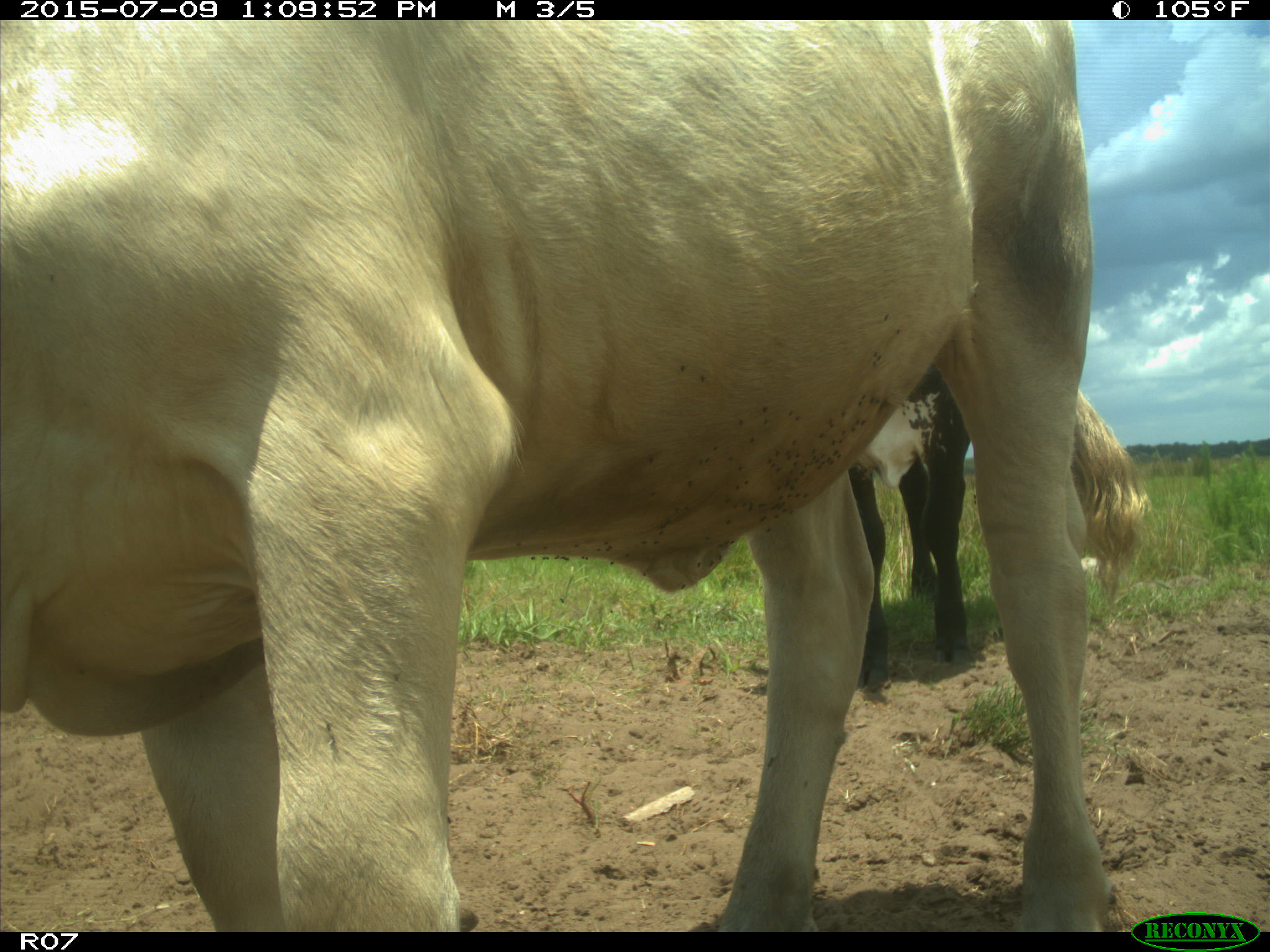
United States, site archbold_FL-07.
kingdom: Animalia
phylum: Chordata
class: Mammalia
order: Artiodactyla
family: Bovidae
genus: Bos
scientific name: Bos taurus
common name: domestic cow